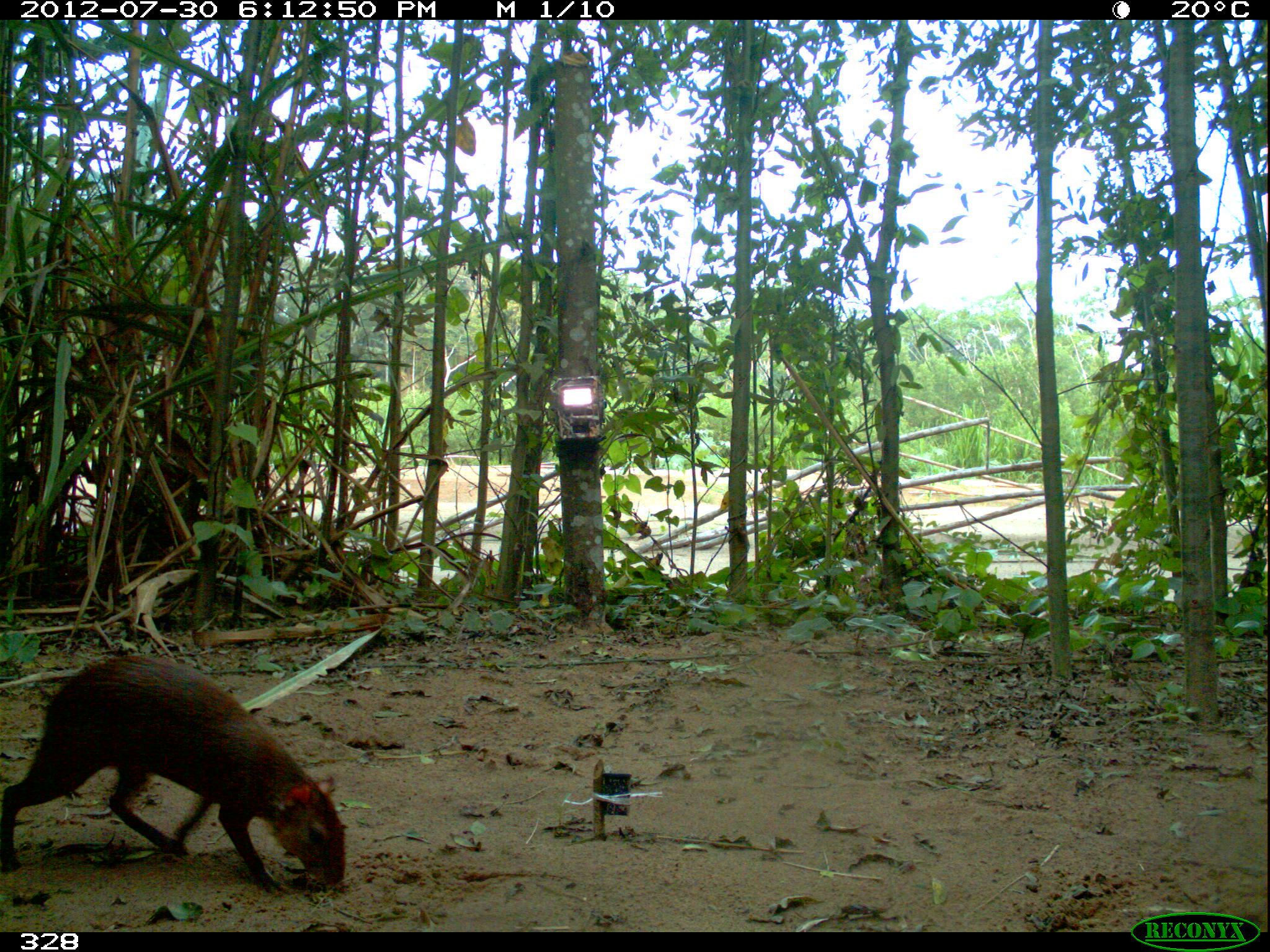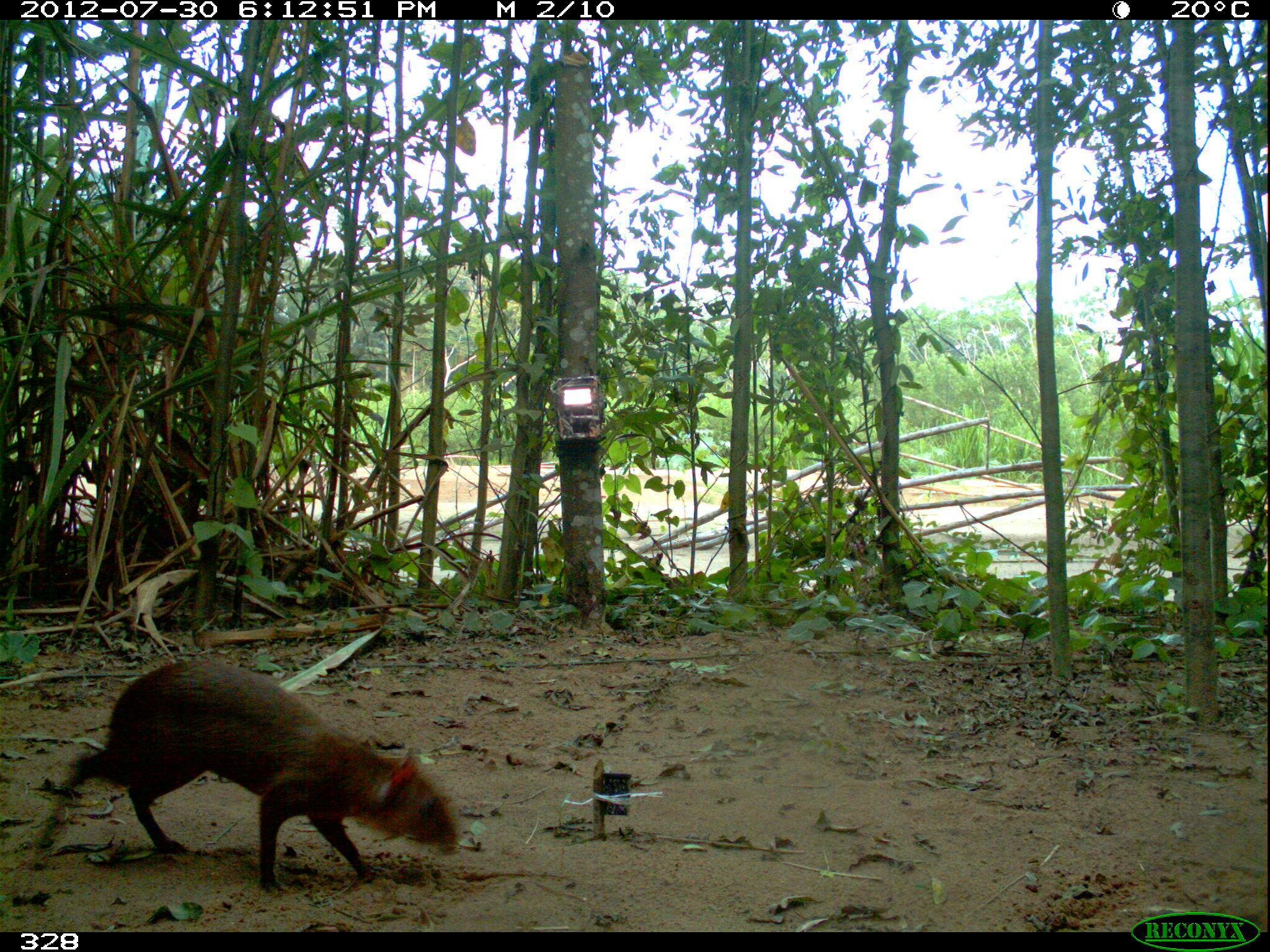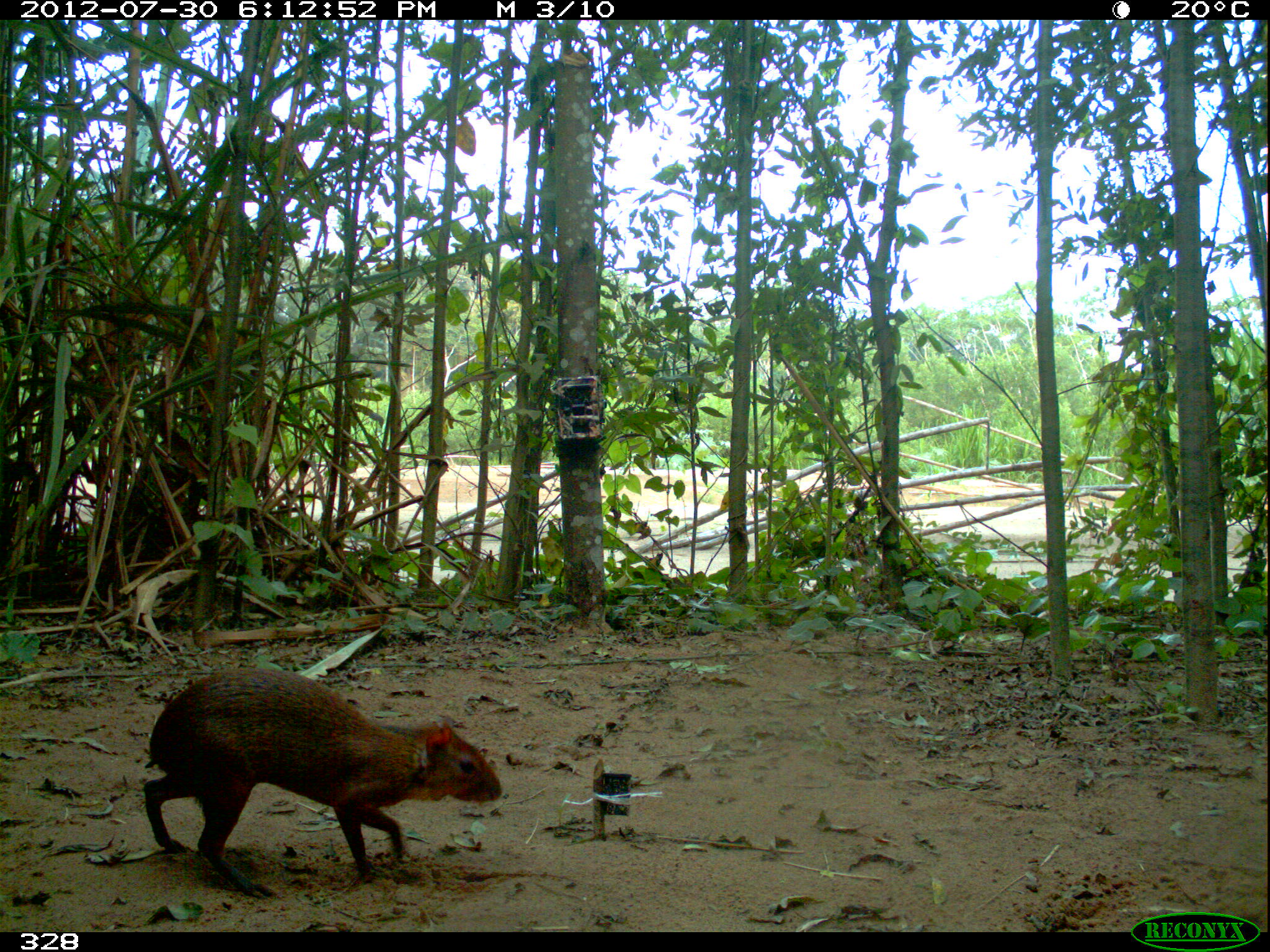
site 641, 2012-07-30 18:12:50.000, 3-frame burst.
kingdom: Animalia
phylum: Chordata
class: Mammalia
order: Rodentia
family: Dasyproctidae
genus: Dasyprocta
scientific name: Dasyprocta punctata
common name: central american agouti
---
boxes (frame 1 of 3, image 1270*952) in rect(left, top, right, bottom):
dasyprocta punctata: rect(0, 653, 346, 893)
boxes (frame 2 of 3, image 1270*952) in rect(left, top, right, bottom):
dasyprocta punctata: rect(27, 658, 458, 894)